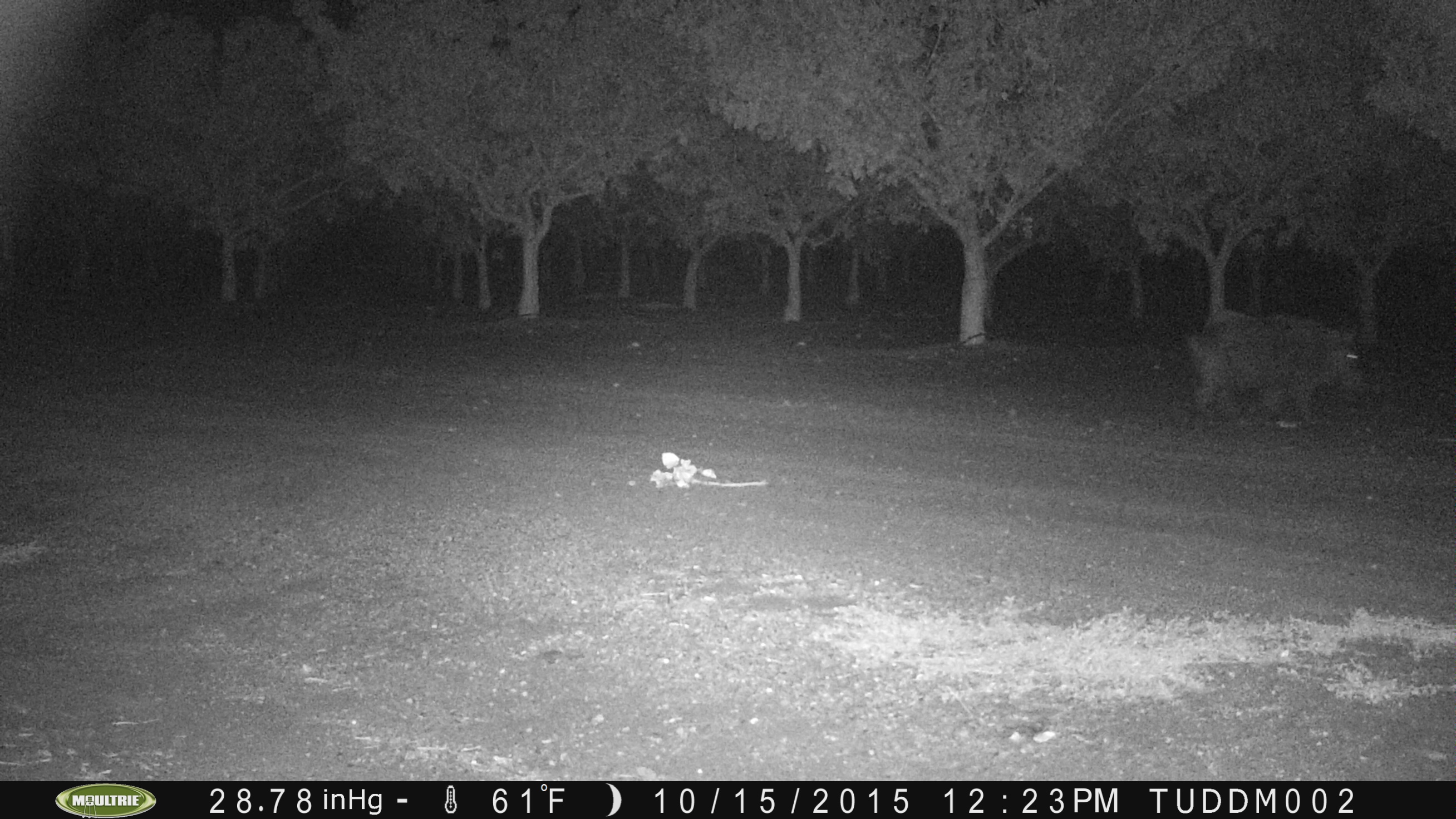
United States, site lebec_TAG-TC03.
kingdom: Animalia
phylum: Chordata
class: Mammalia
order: Artiodactyla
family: Suidae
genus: Sus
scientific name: Sus scrofa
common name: wild boar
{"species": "Sus scrofa (wild boar)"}